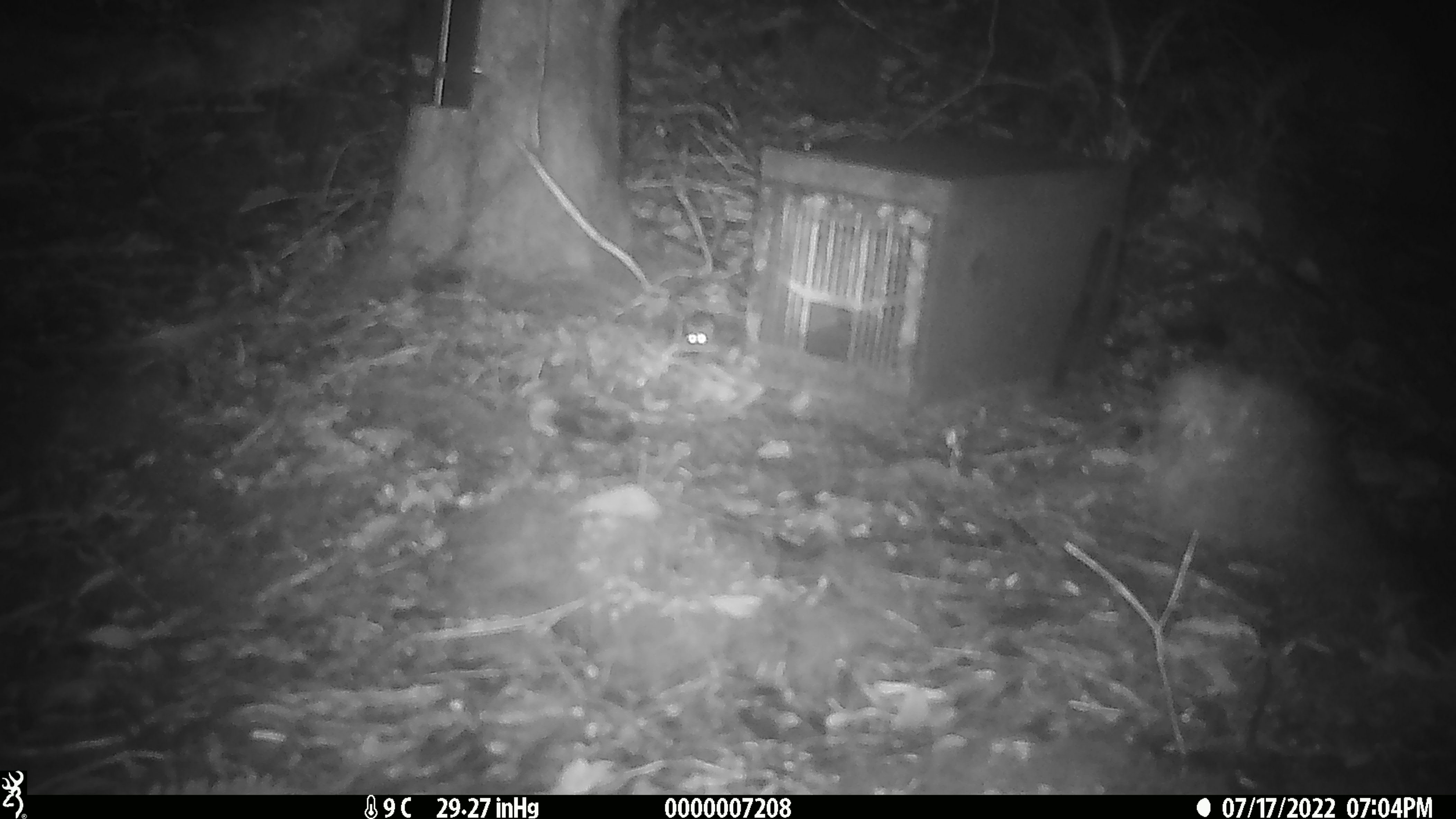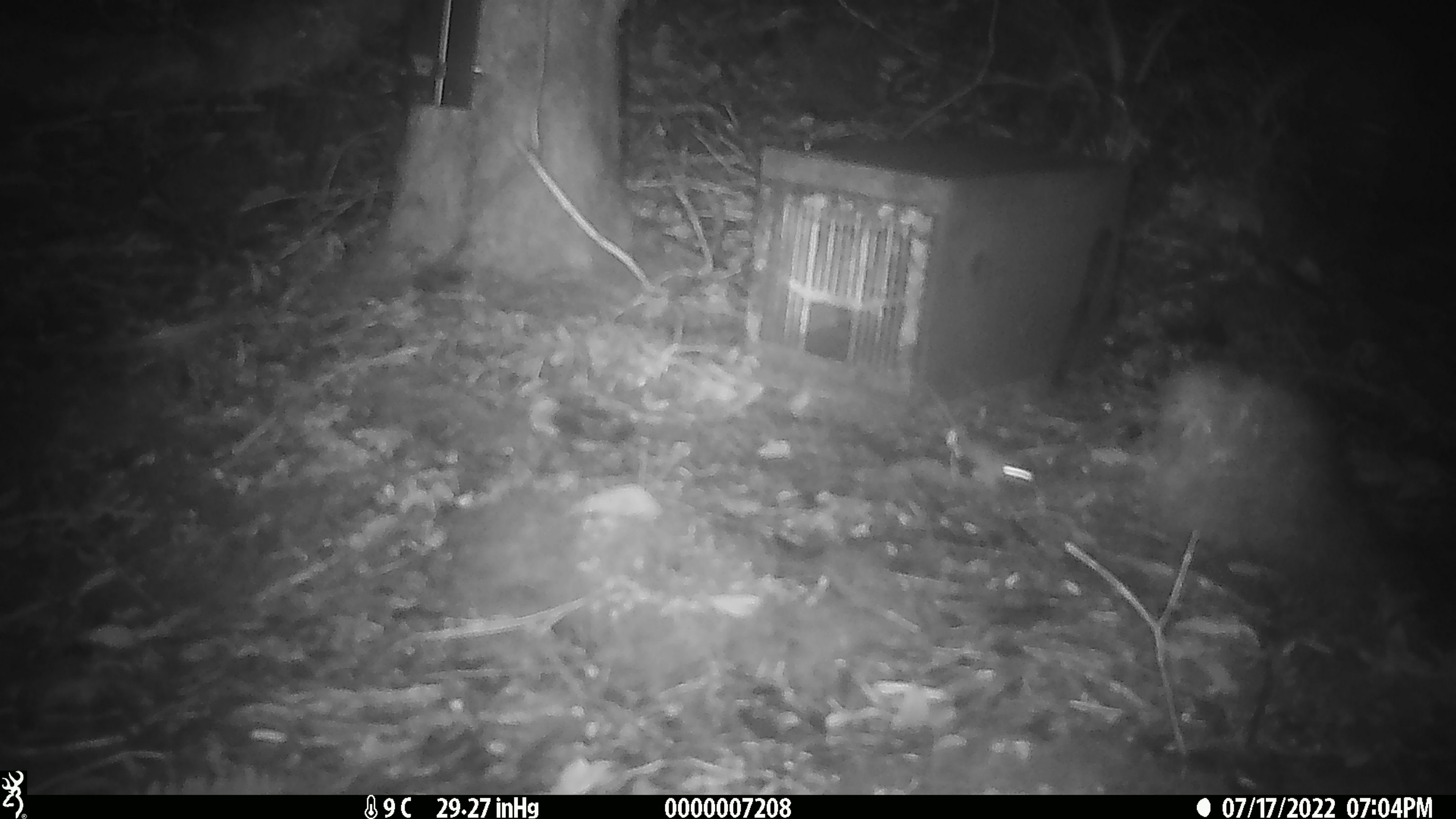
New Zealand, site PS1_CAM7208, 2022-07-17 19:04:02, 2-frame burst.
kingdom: Animalia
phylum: Chordata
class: Mammalia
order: Rodentia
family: Muridae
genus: Mus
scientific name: Mus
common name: mouse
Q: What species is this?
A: Mouse (Mus).